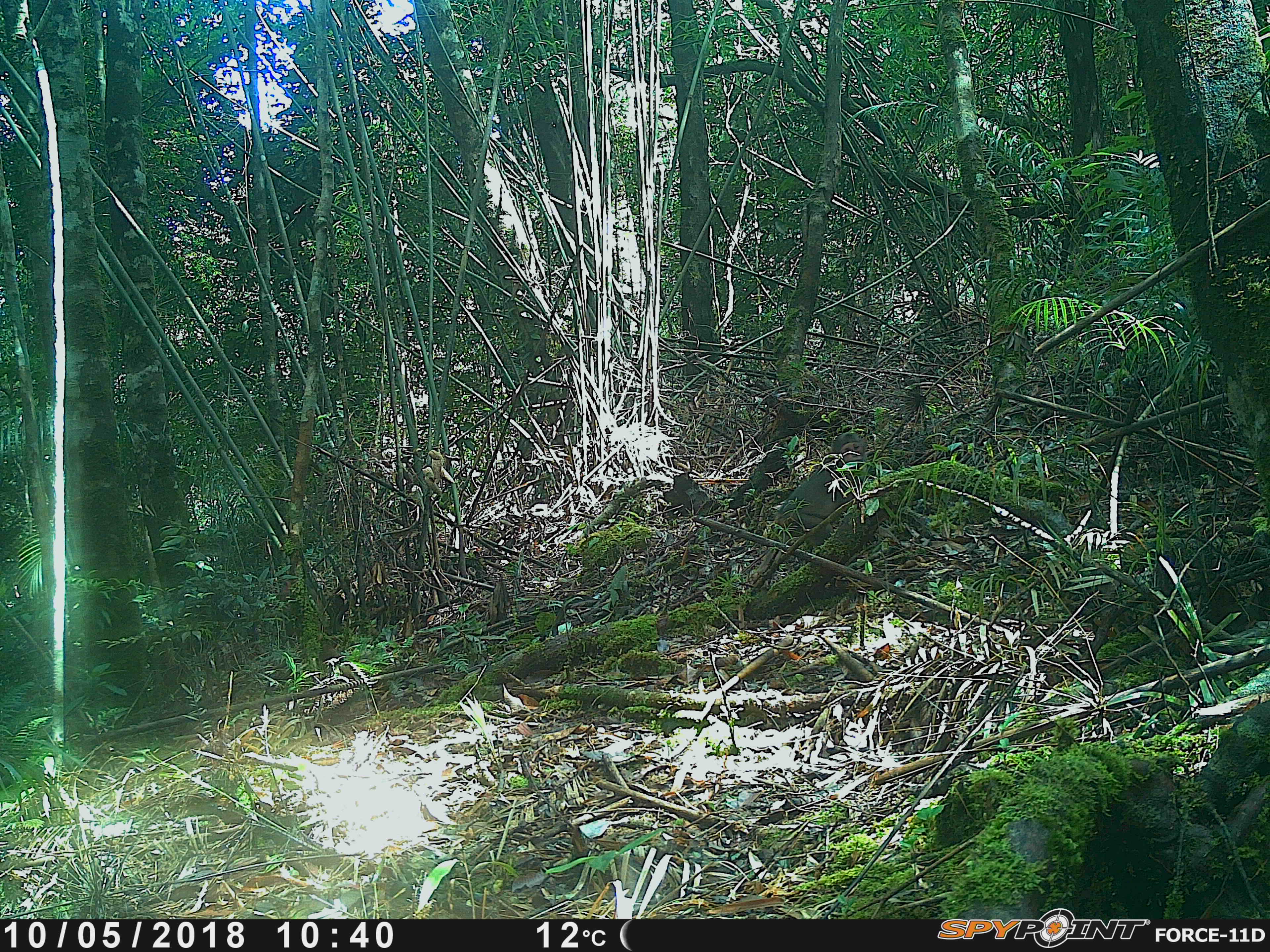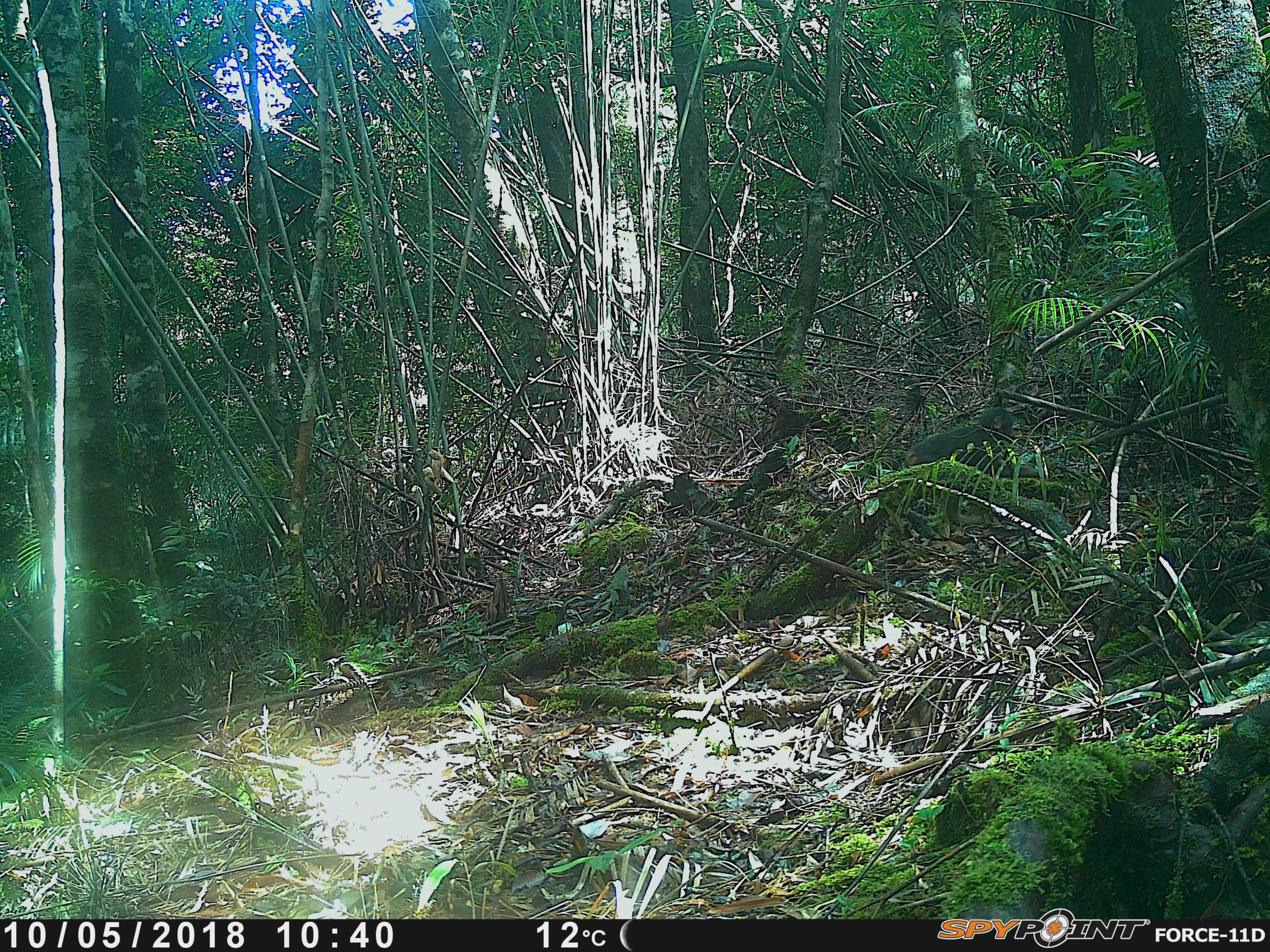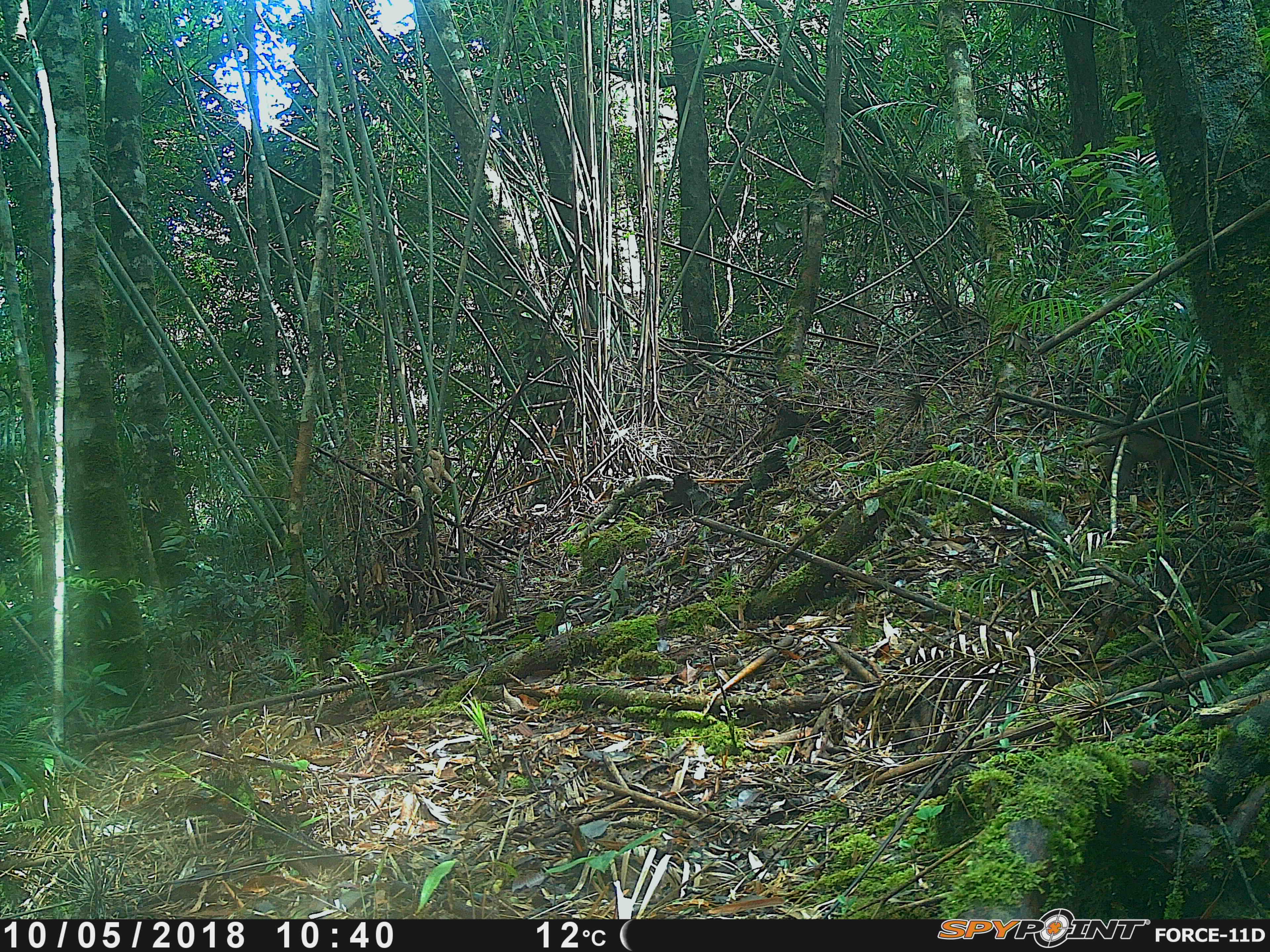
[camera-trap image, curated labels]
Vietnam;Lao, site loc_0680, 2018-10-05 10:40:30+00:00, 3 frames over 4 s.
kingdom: Animalia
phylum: Chordata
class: Mammalia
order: Primates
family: Cercopithecidae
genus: Macaca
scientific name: Macaca arctoides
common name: stump-tailed macaque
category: stump tailed macaque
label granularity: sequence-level